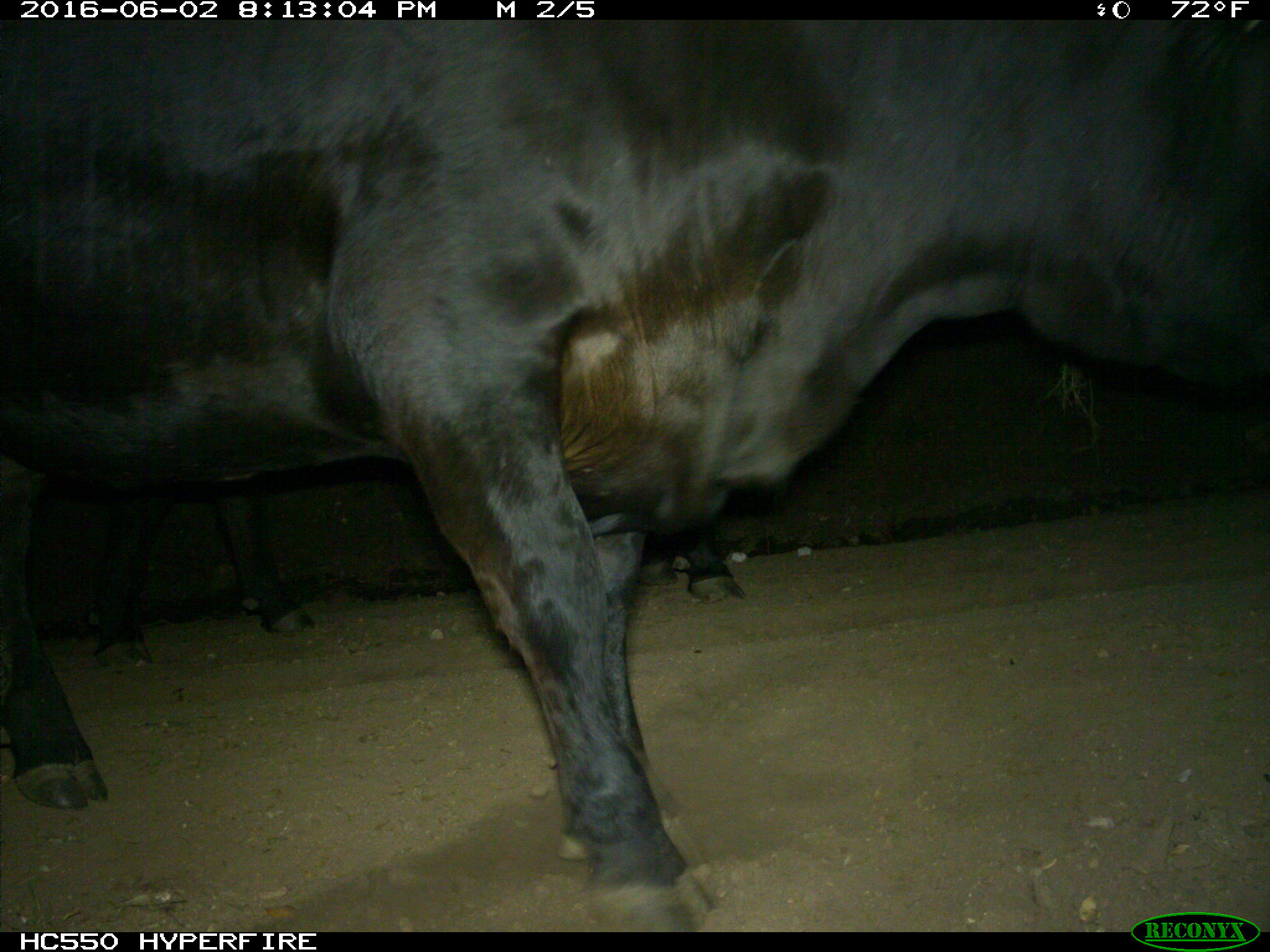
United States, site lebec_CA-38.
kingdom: Animalia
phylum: Chordata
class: Mammalia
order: Artiodactyla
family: Bovidae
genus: Bos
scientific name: Bos taurus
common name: domestic cow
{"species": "Bos taurus (domestic cow)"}